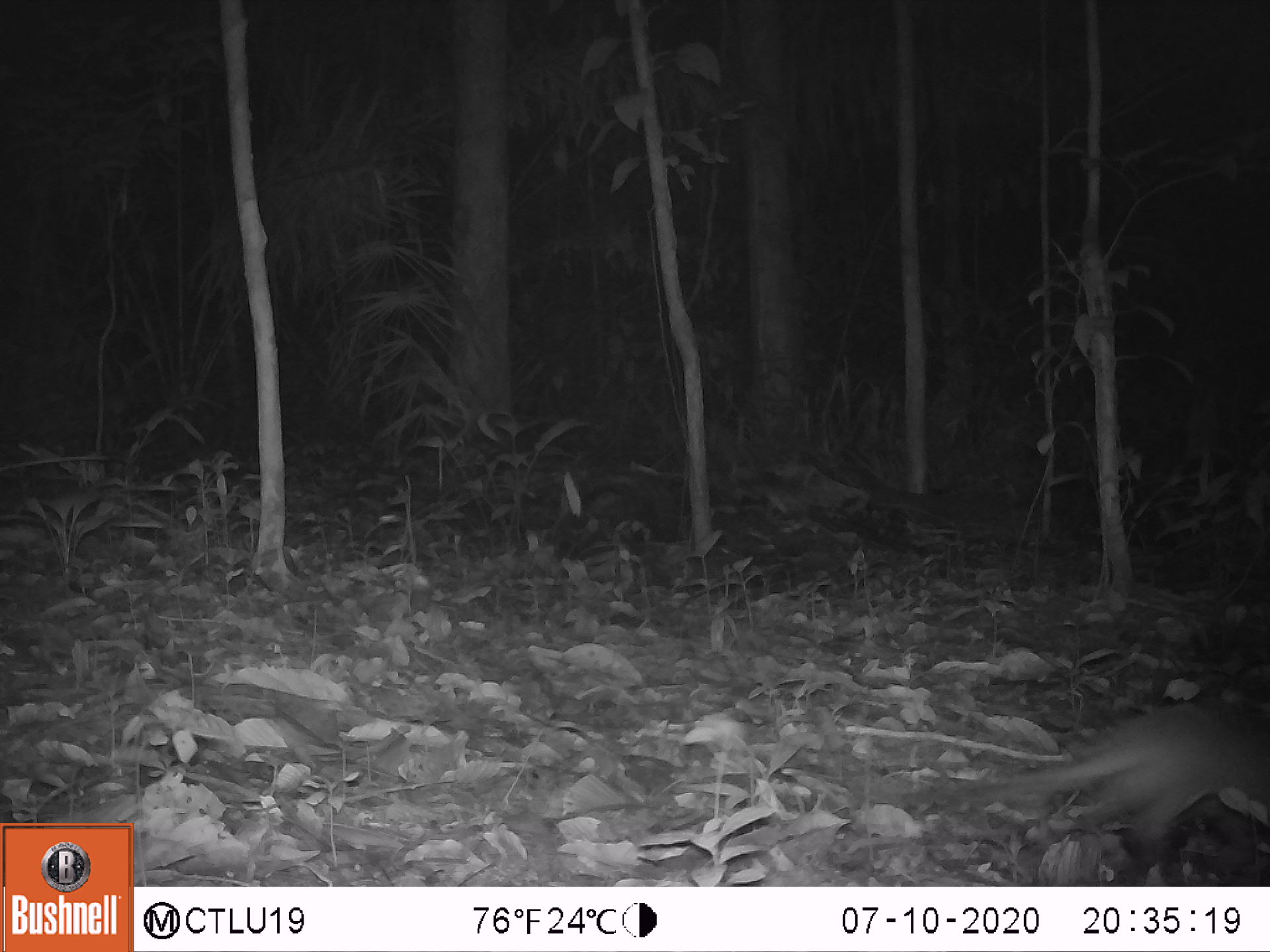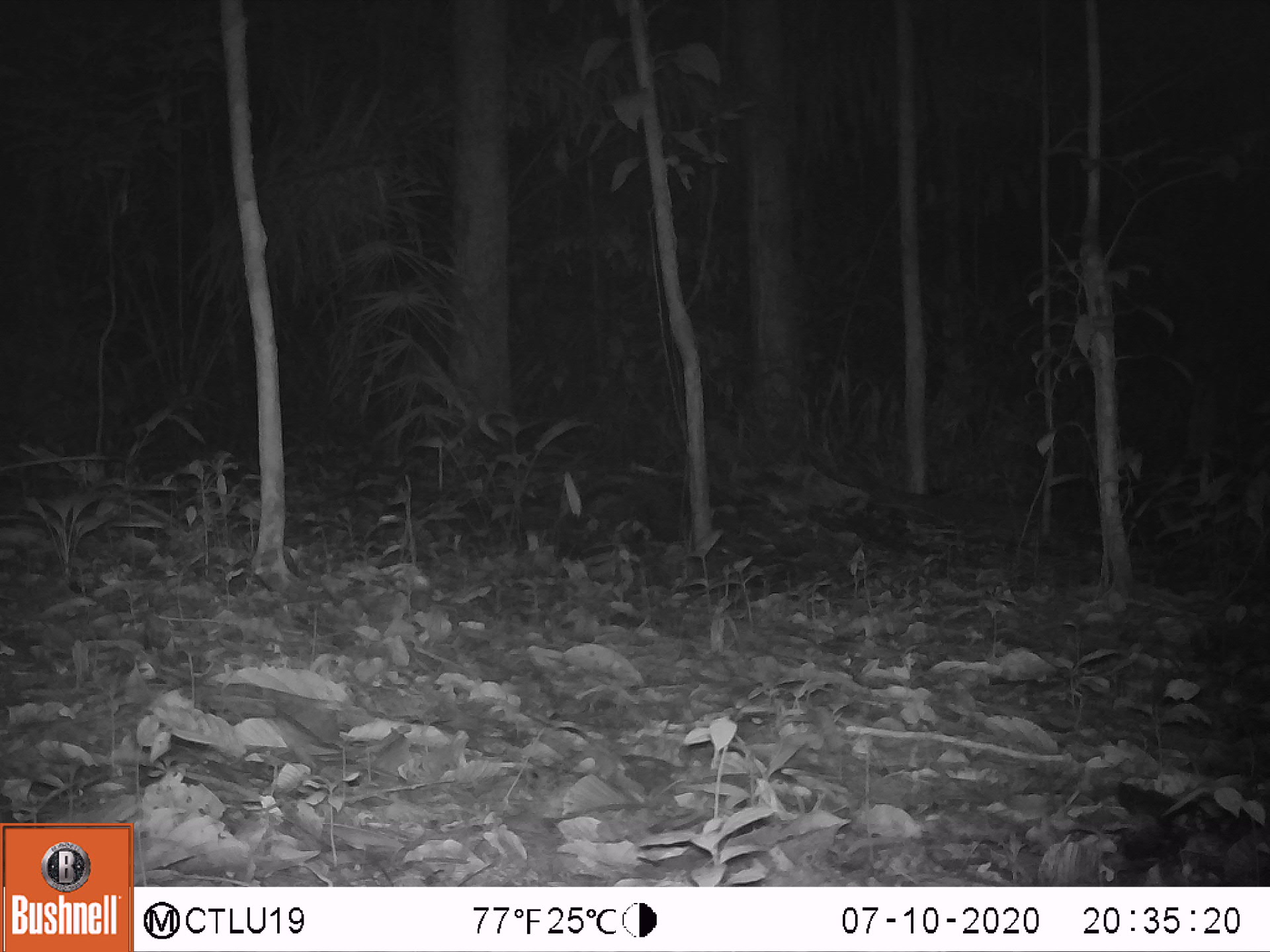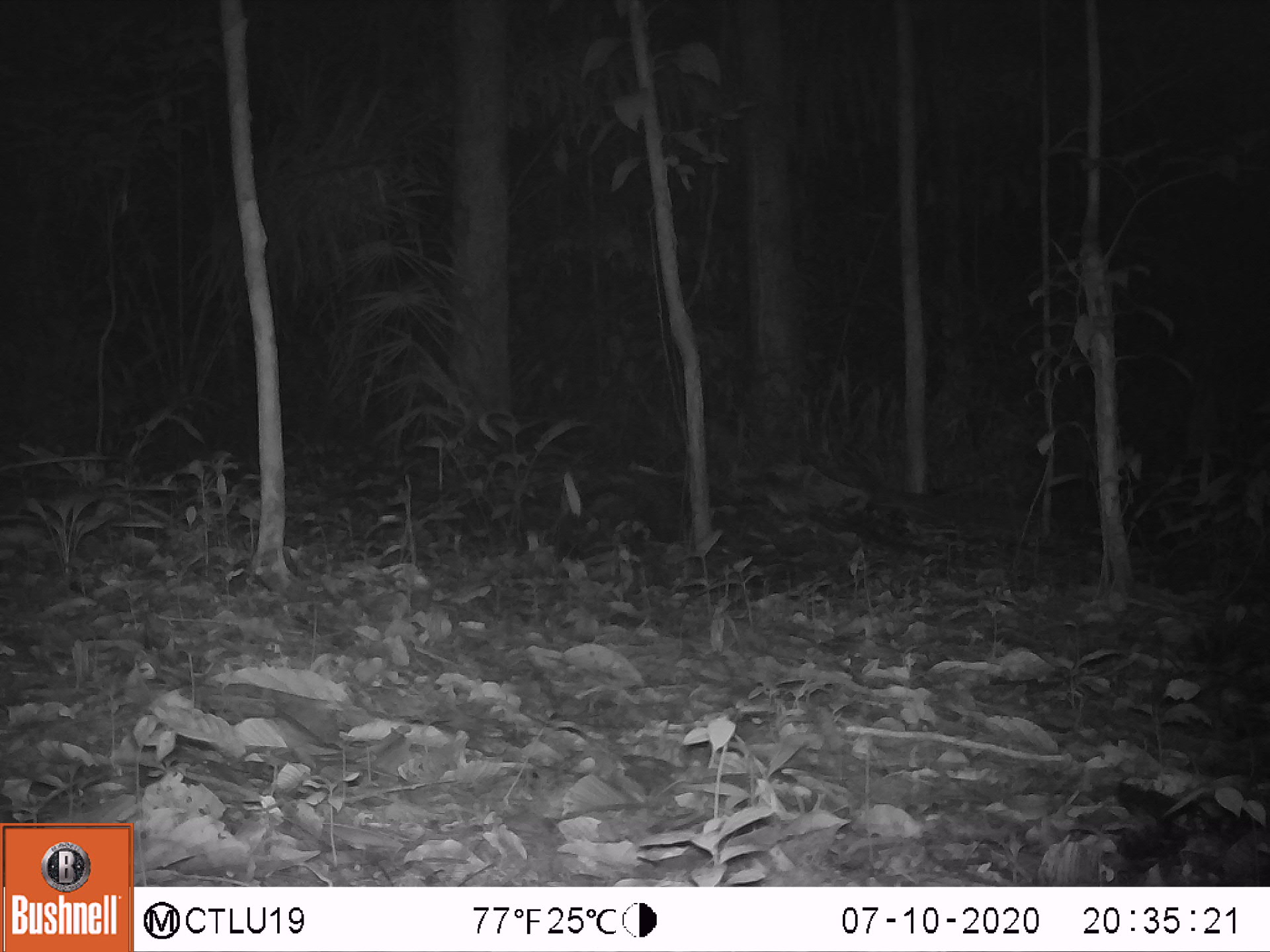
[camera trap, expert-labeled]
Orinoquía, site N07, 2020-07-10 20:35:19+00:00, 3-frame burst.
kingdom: Animalia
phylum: Chordata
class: Mammalia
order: Cingulata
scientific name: Cingulata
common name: armadillo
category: unknown armadillo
Unknown armadillo (armadillo) (Cingulata).